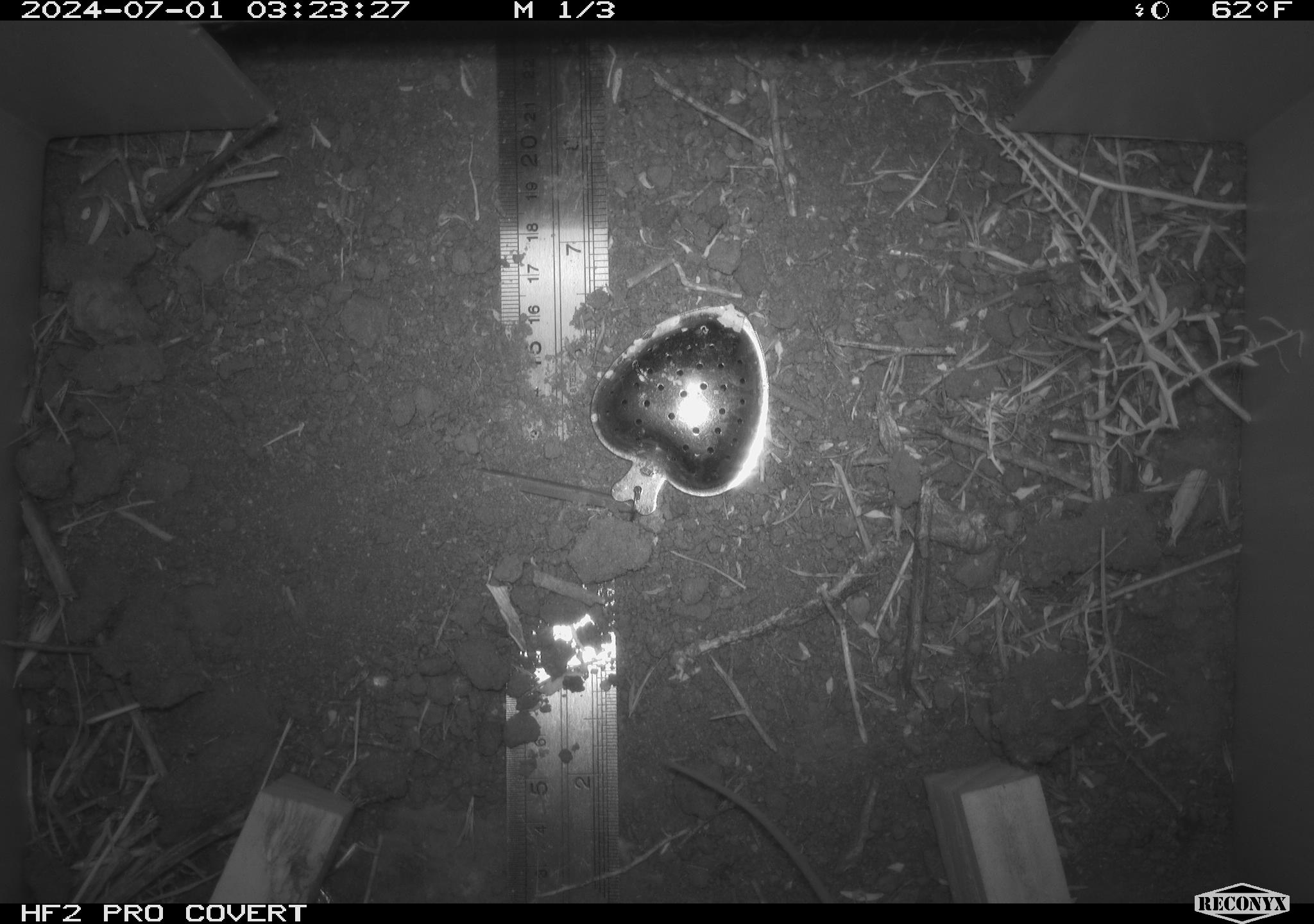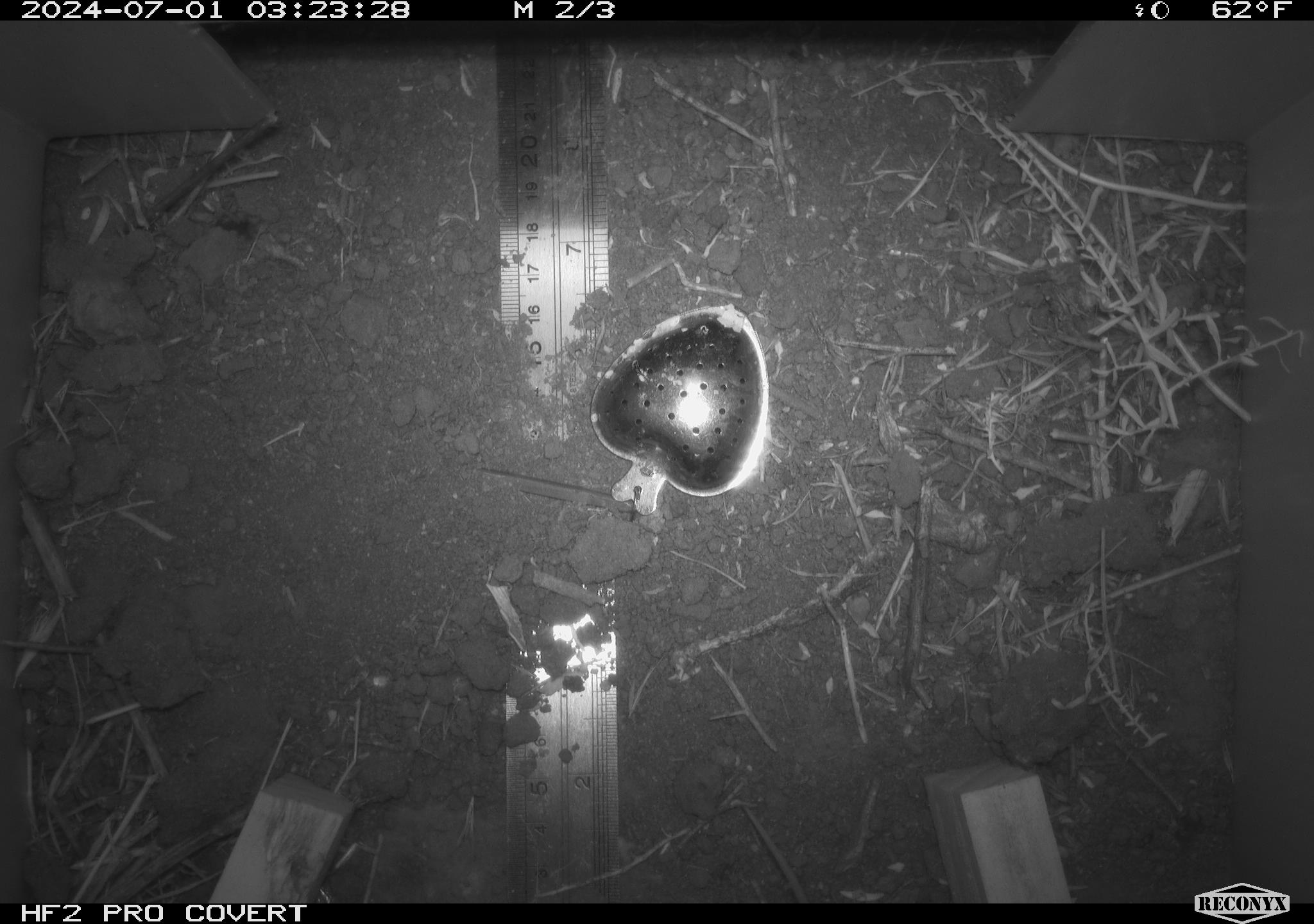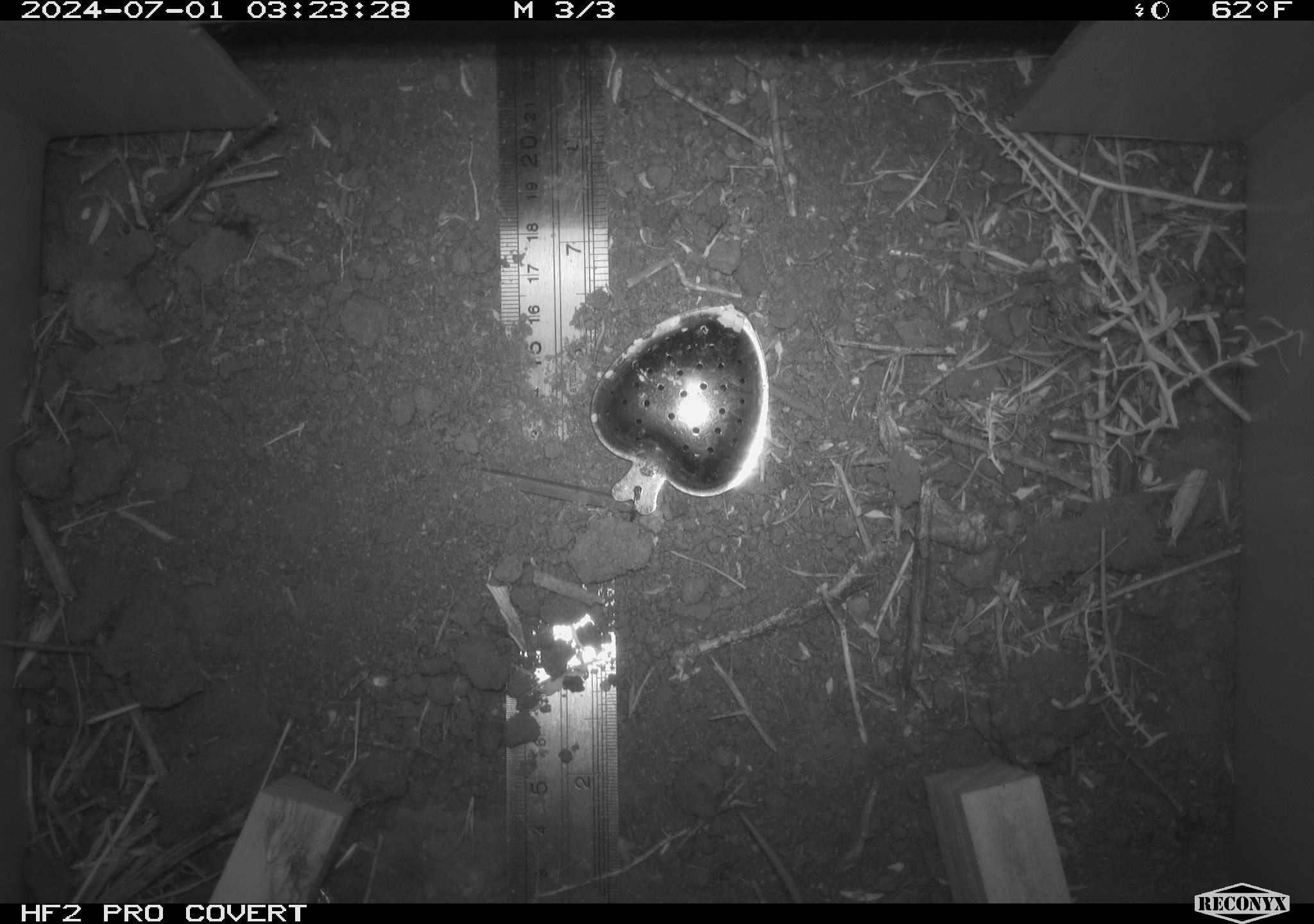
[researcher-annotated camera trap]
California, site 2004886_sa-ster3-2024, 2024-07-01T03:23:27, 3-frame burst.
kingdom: Animalia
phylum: Chordata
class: Mammalia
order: Rodentia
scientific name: Rodentia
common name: mouse species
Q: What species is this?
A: Mouse species (Rodentia).